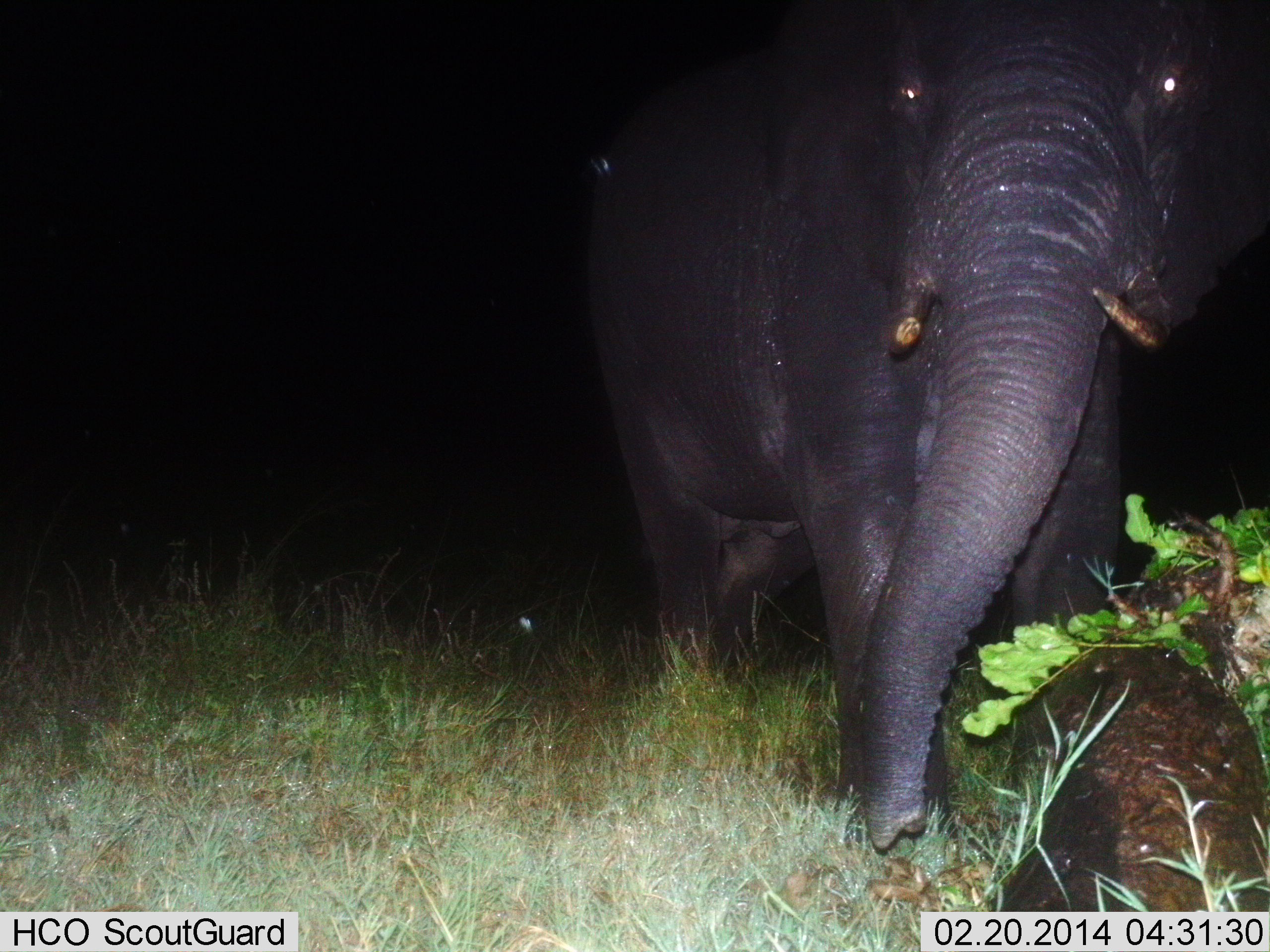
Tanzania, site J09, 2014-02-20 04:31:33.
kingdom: Animalia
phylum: Chordata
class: Mammalia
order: Proboscidea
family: Elephantidae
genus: Loxodonta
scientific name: Loxodonta africana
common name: african bush elephant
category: elephant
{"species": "elephant (african bush elephant) (Loxodonta africana)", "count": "1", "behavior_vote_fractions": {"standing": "80%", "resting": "10%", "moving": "20%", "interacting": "0%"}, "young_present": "10%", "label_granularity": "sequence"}